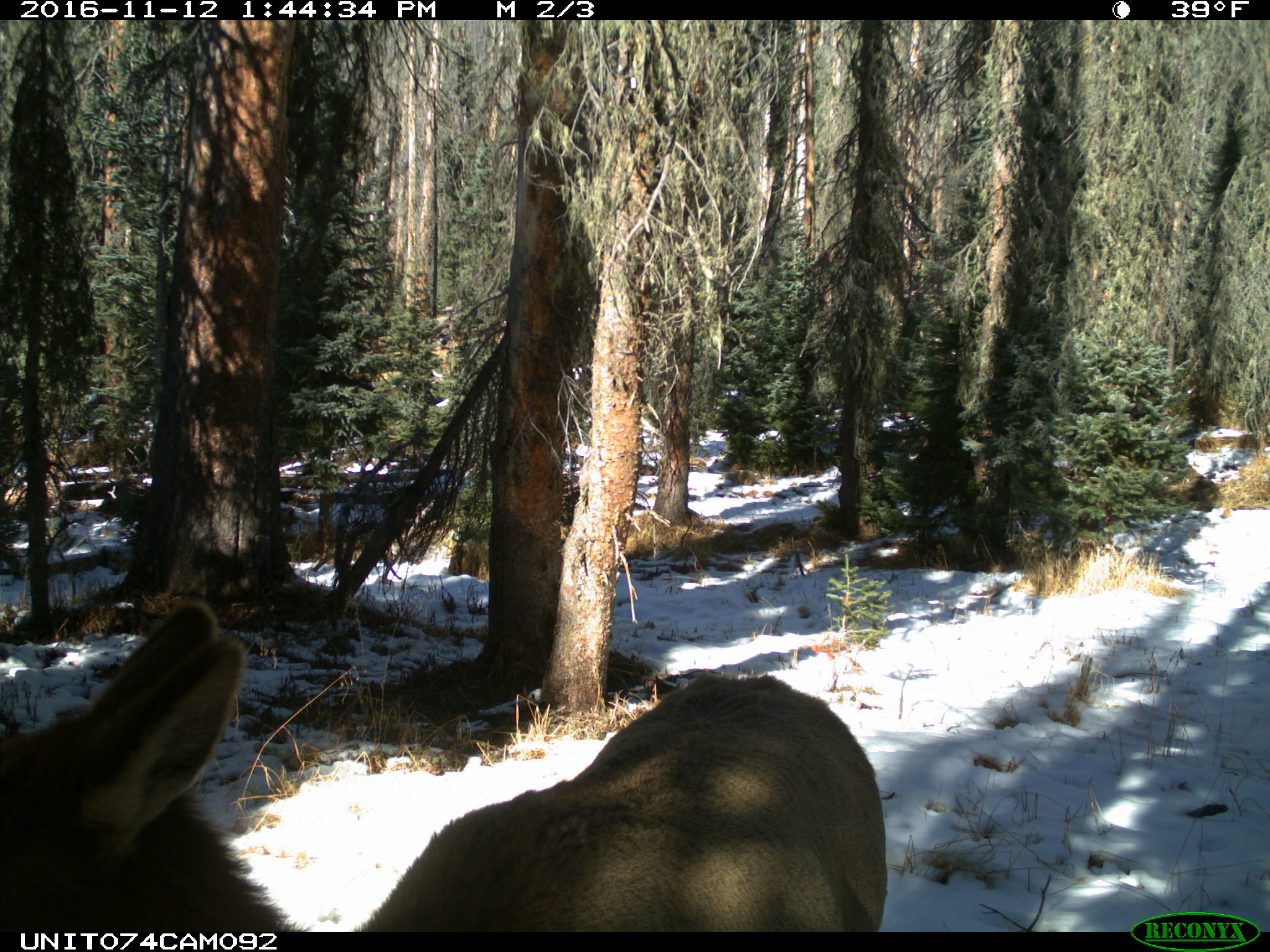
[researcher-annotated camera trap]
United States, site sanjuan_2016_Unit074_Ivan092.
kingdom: Animalia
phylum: Chordata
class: Mammalia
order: Artiodactyla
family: Cervidae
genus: Cervus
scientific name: Cervus elaphus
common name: red deer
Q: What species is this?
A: Cervus elaphus (red deer).